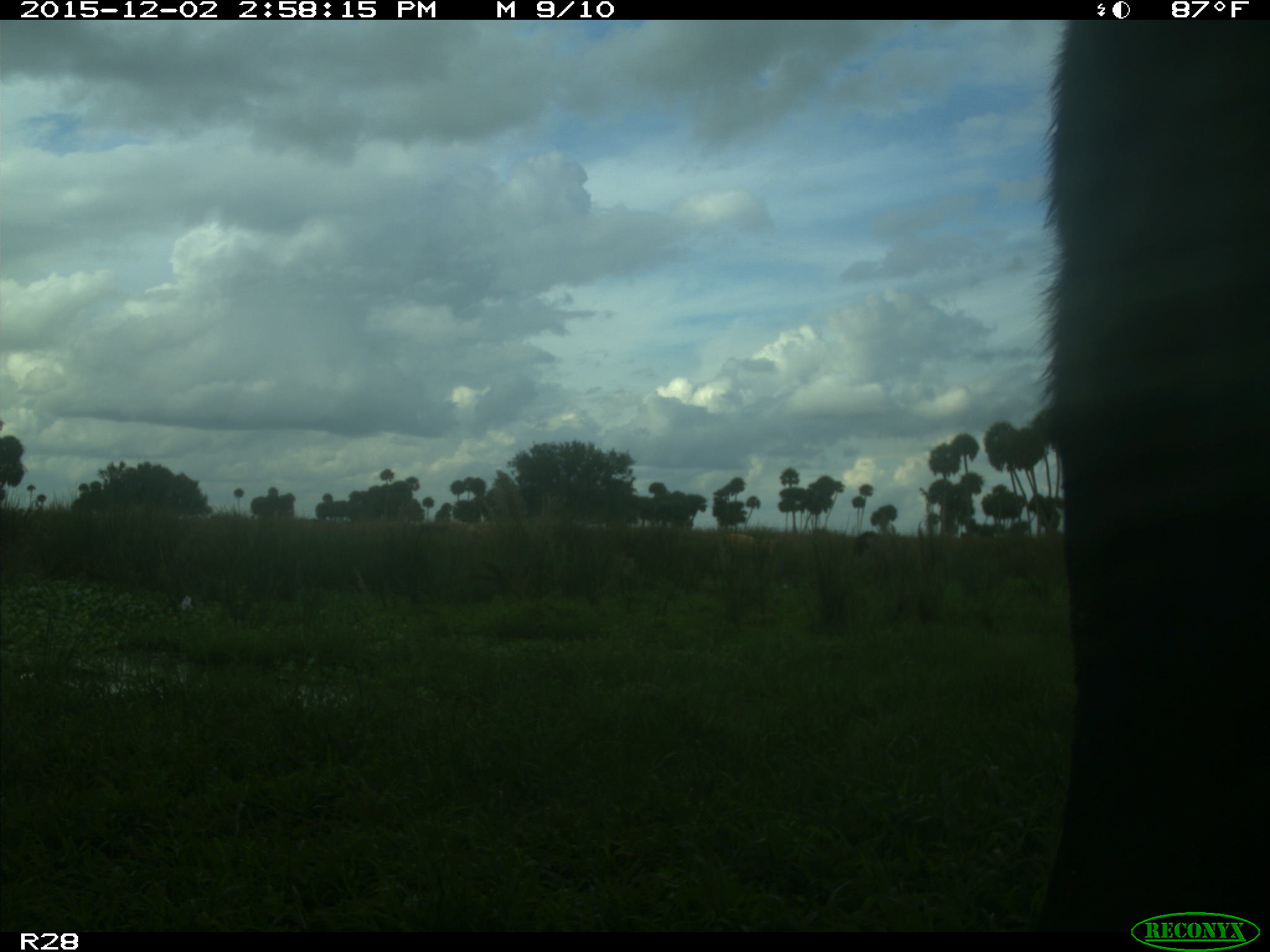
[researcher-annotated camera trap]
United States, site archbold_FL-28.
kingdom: Animalia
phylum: Chordata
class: Mammalia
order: Artiodactyla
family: Bovidae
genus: Bos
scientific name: Bos taurus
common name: domestic cow